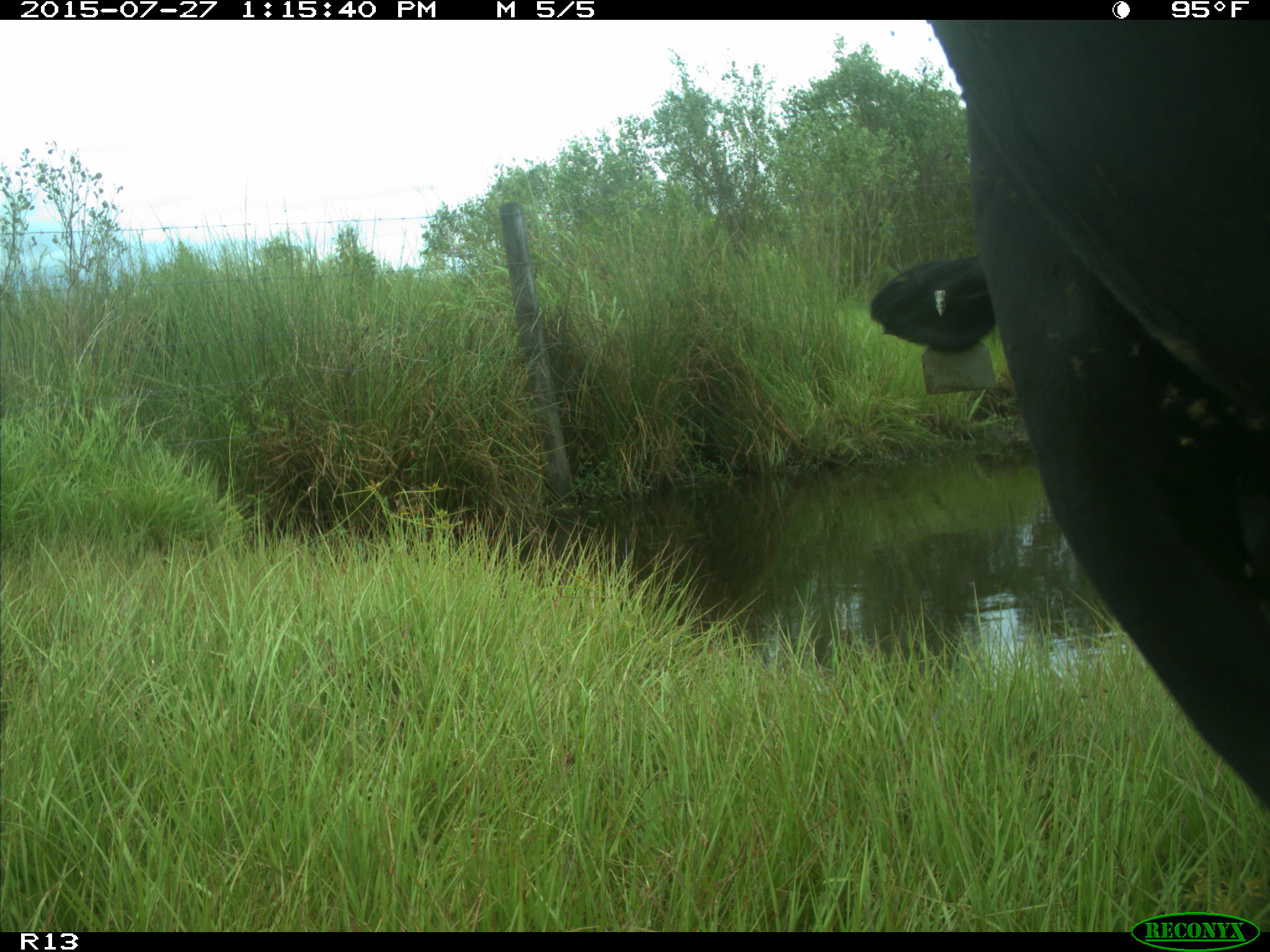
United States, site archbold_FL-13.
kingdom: Animalia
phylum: Chordata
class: Mammalia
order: Artiodactyla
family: Bovidae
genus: Bos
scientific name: Bos taurus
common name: domestic cow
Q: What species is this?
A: Bos taurus (domestic cow).